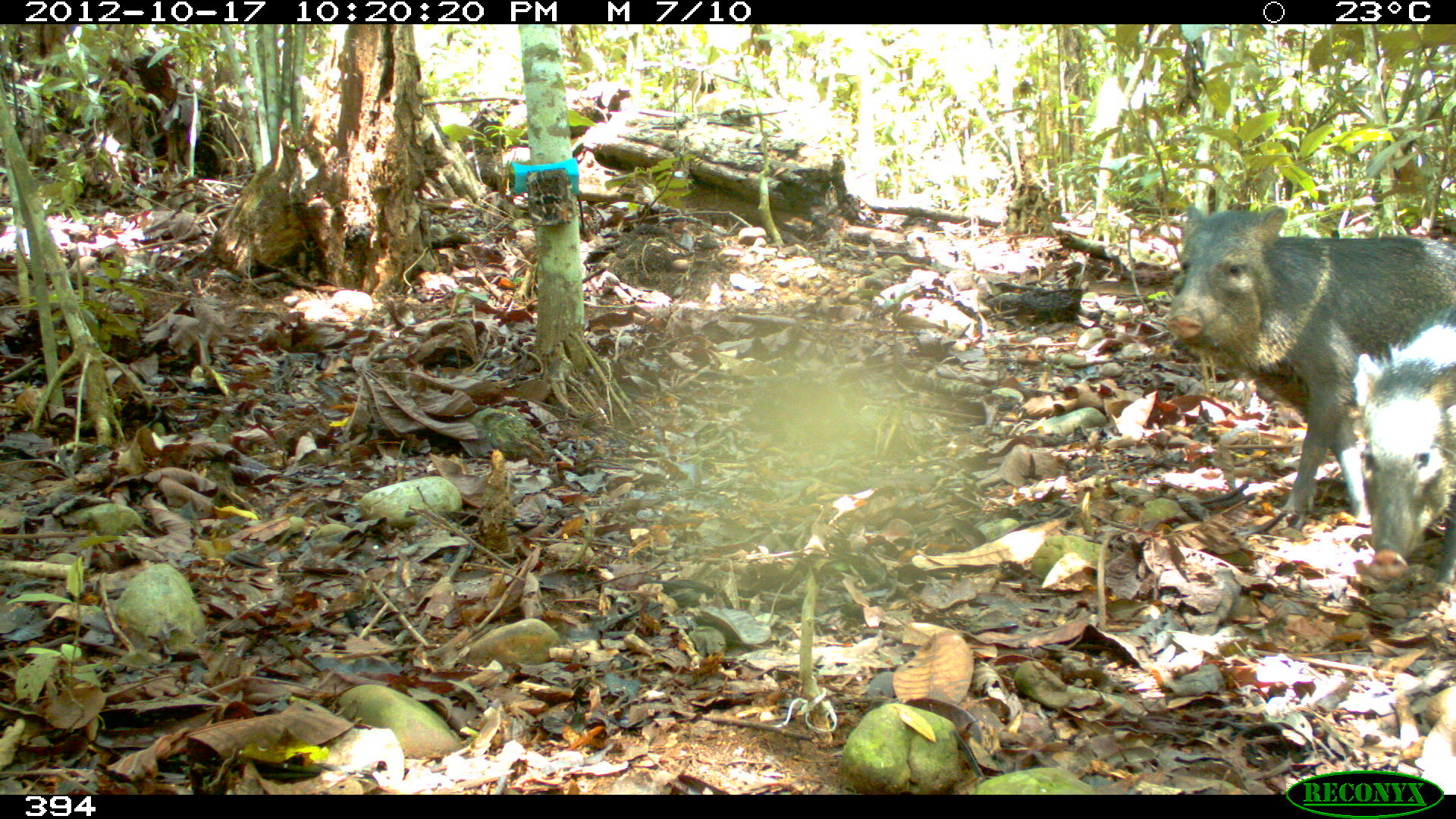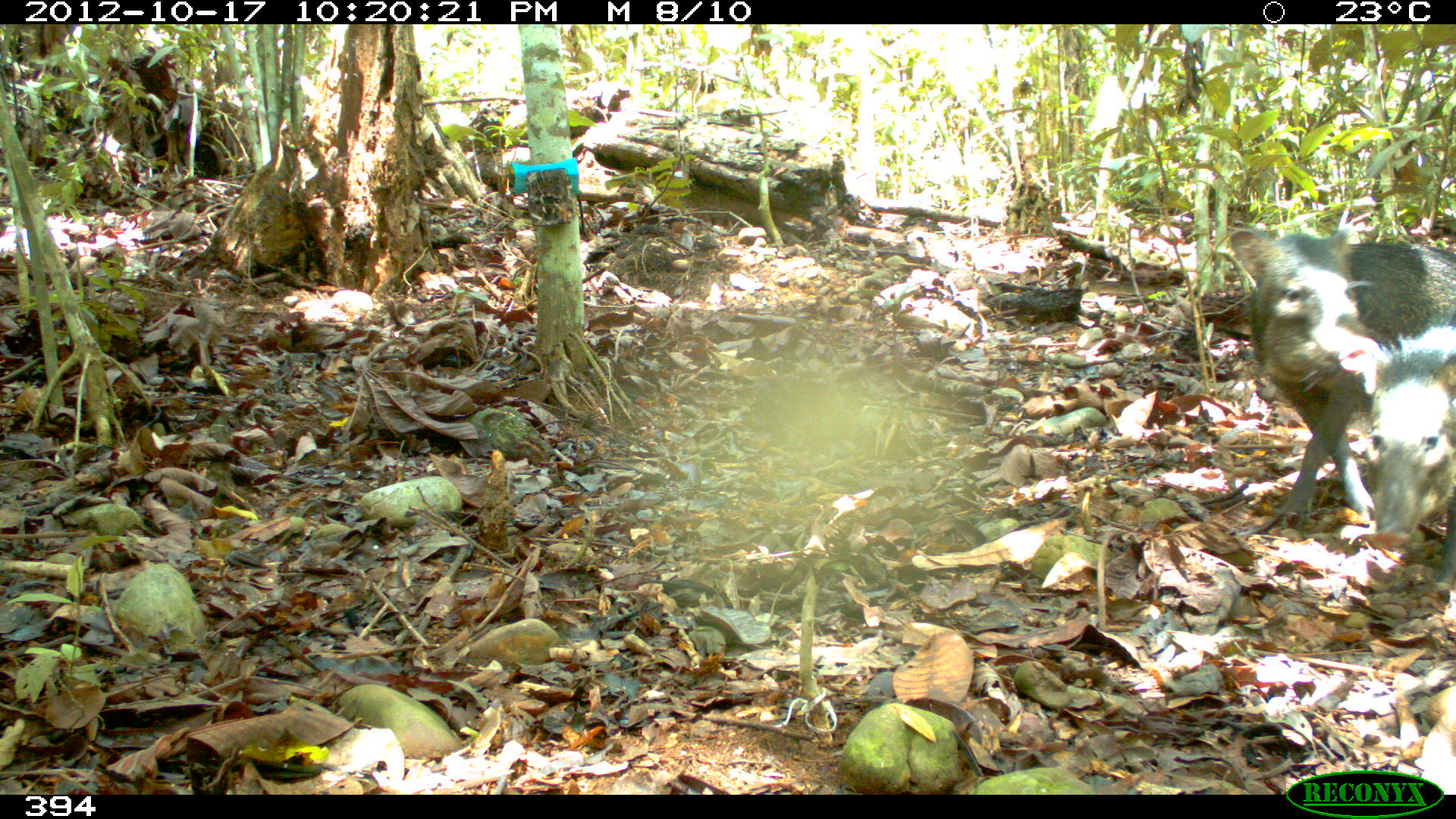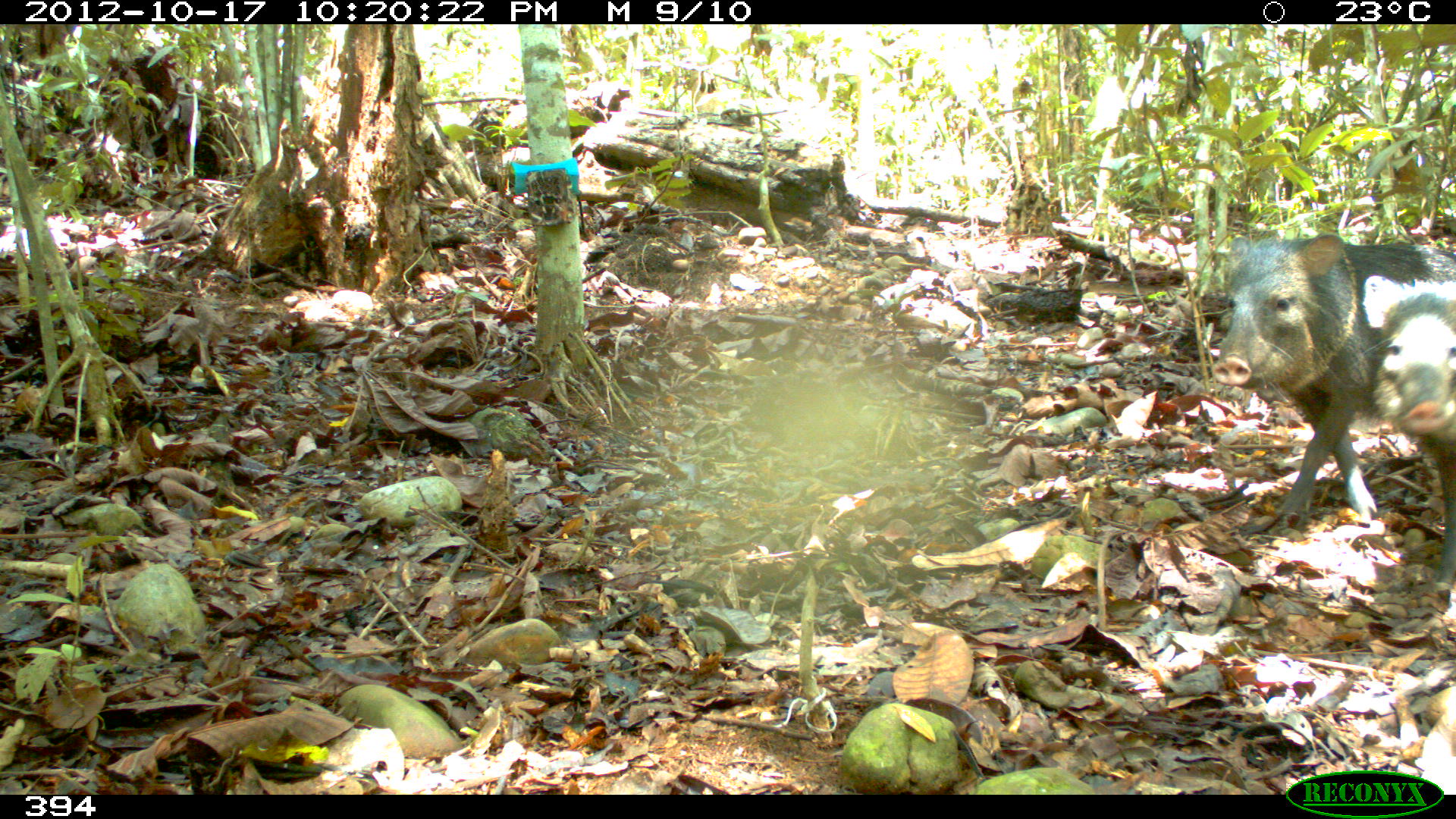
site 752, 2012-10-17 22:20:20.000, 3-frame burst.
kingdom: Animalia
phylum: Chordata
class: Mammalia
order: Artiodactyla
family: Tayassuidae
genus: Pecari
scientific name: Pecari tajacu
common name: collared peccary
Pecari tajacu (collared peccary).